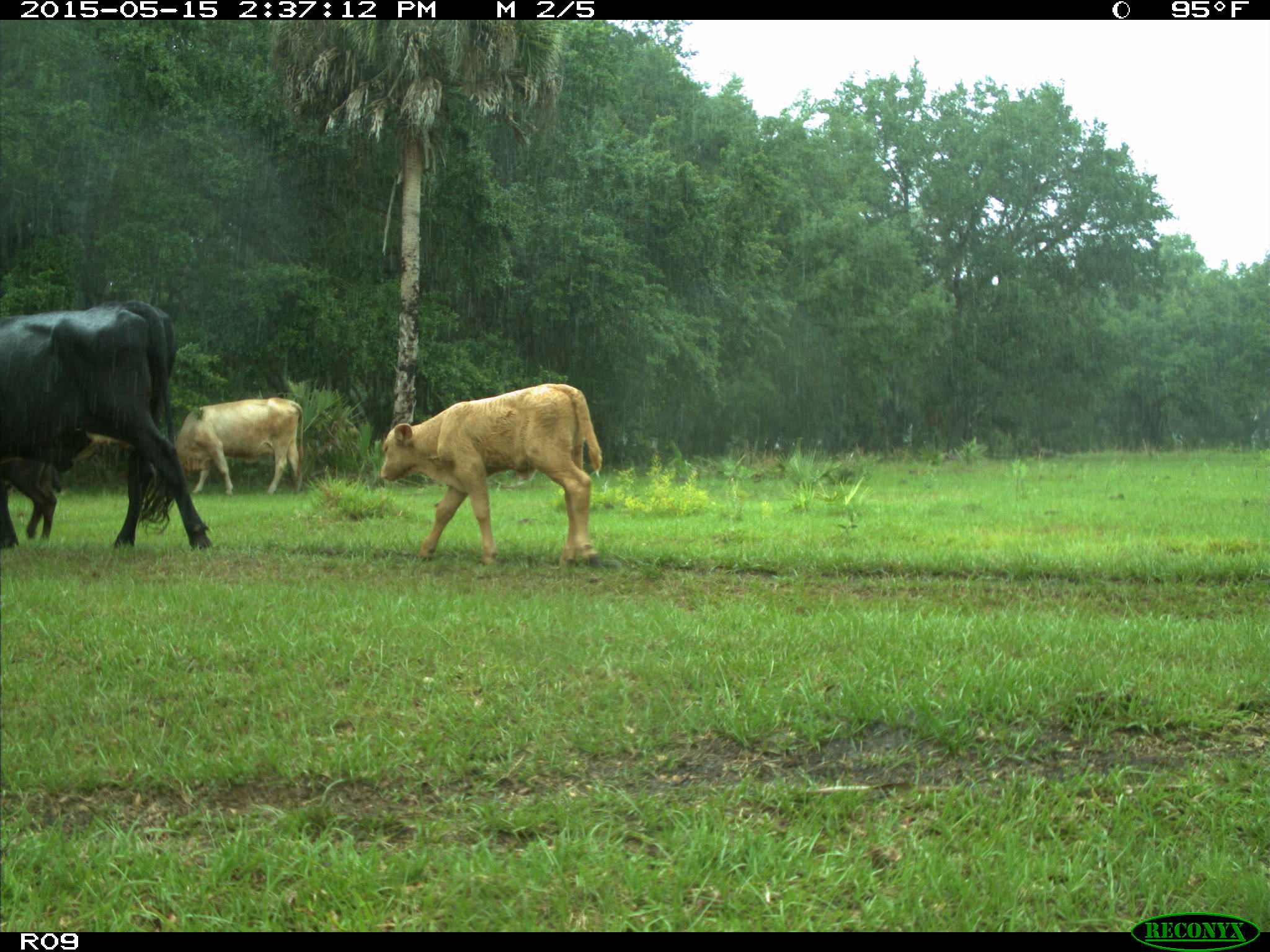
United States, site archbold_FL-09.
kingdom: Animalia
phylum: Chordata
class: Mammalia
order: Artiodactyla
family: Bovidae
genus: Bos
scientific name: Bos taurus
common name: domestic cow